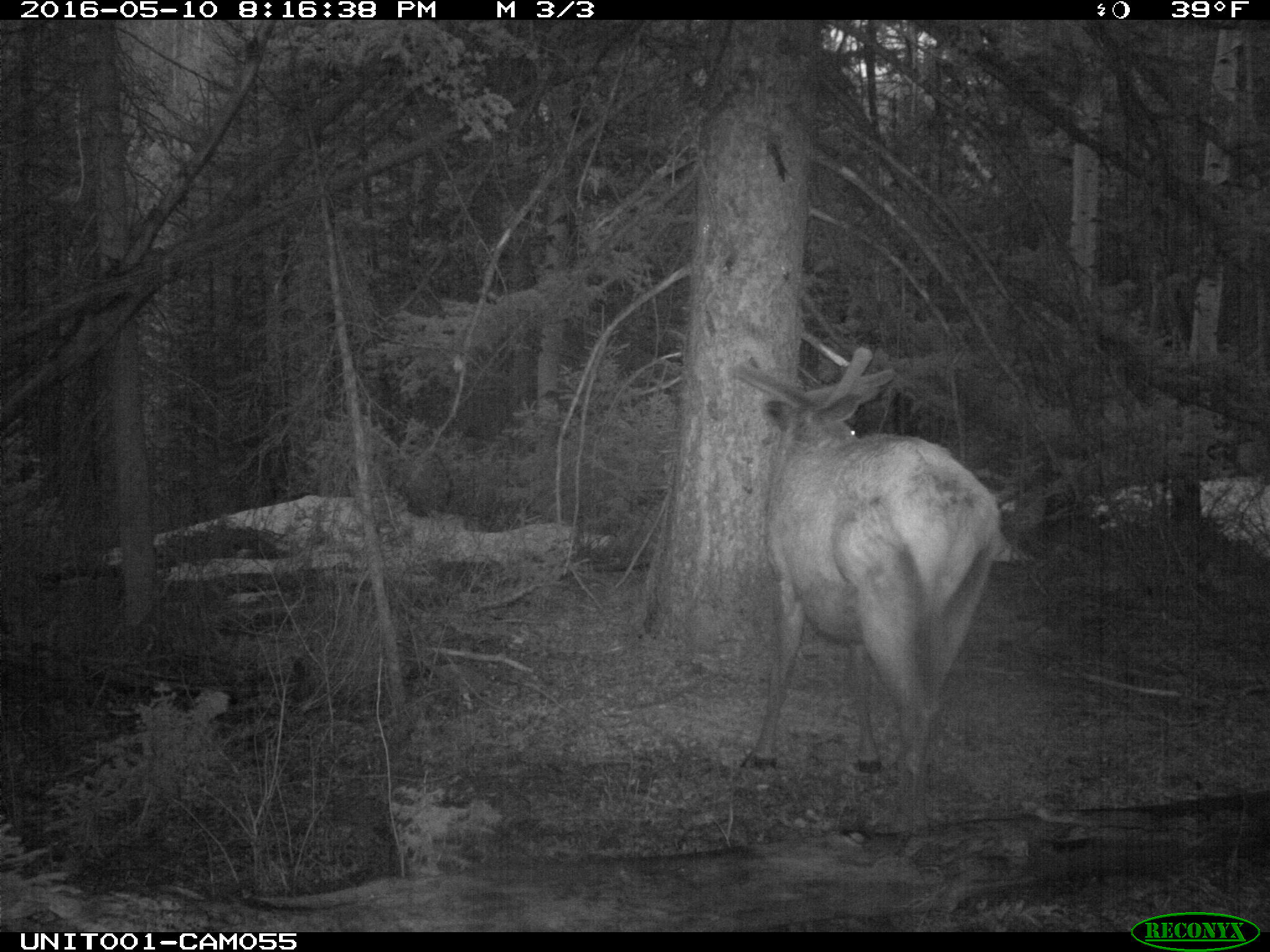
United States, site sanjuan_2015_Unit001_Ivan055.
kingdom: Animalia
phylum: Chordata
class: Mammalia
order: Artiodactyla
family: Cervidae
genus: Cervus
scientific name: Cervus elaphus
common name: red deer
Cervus elaphus (red deer).